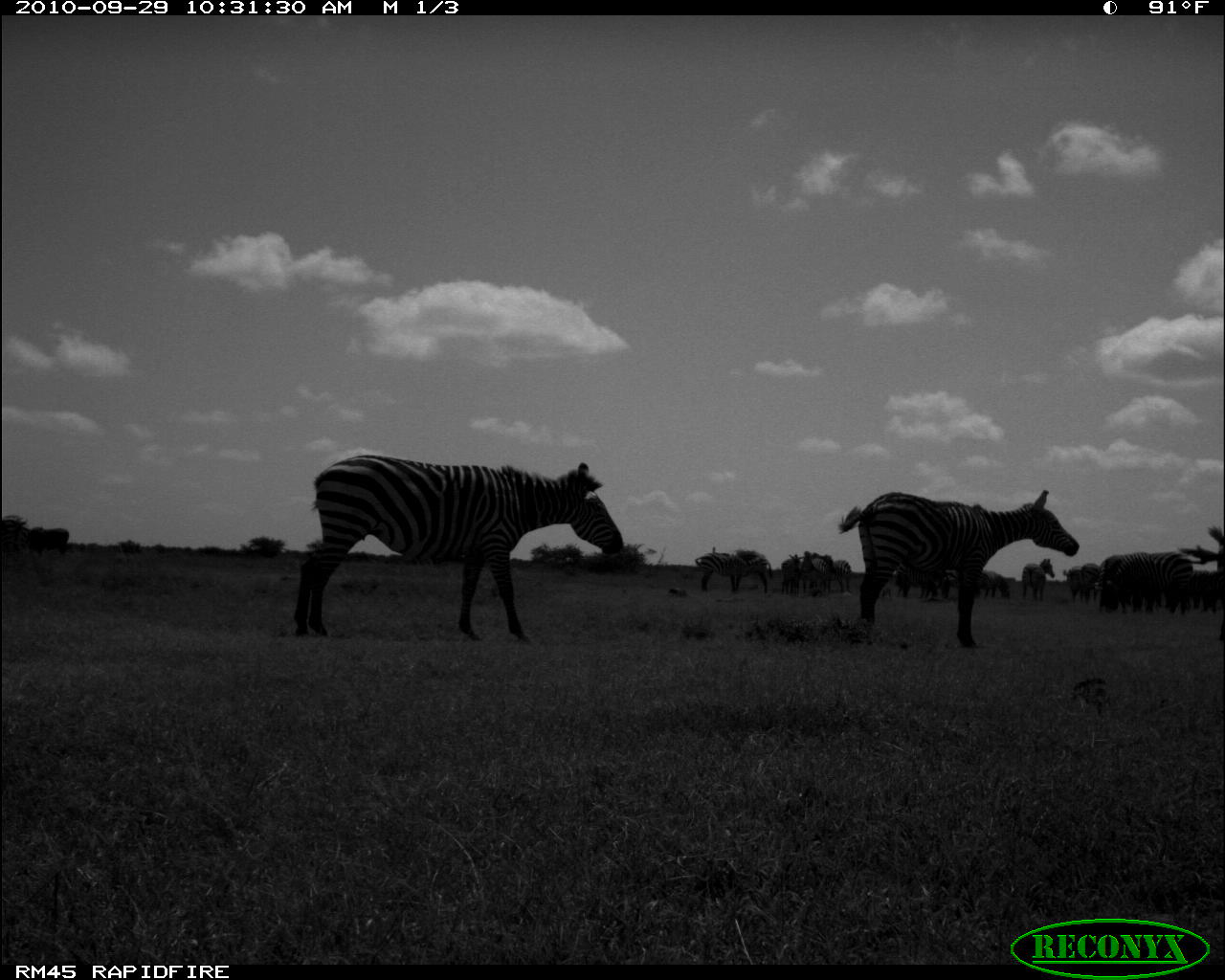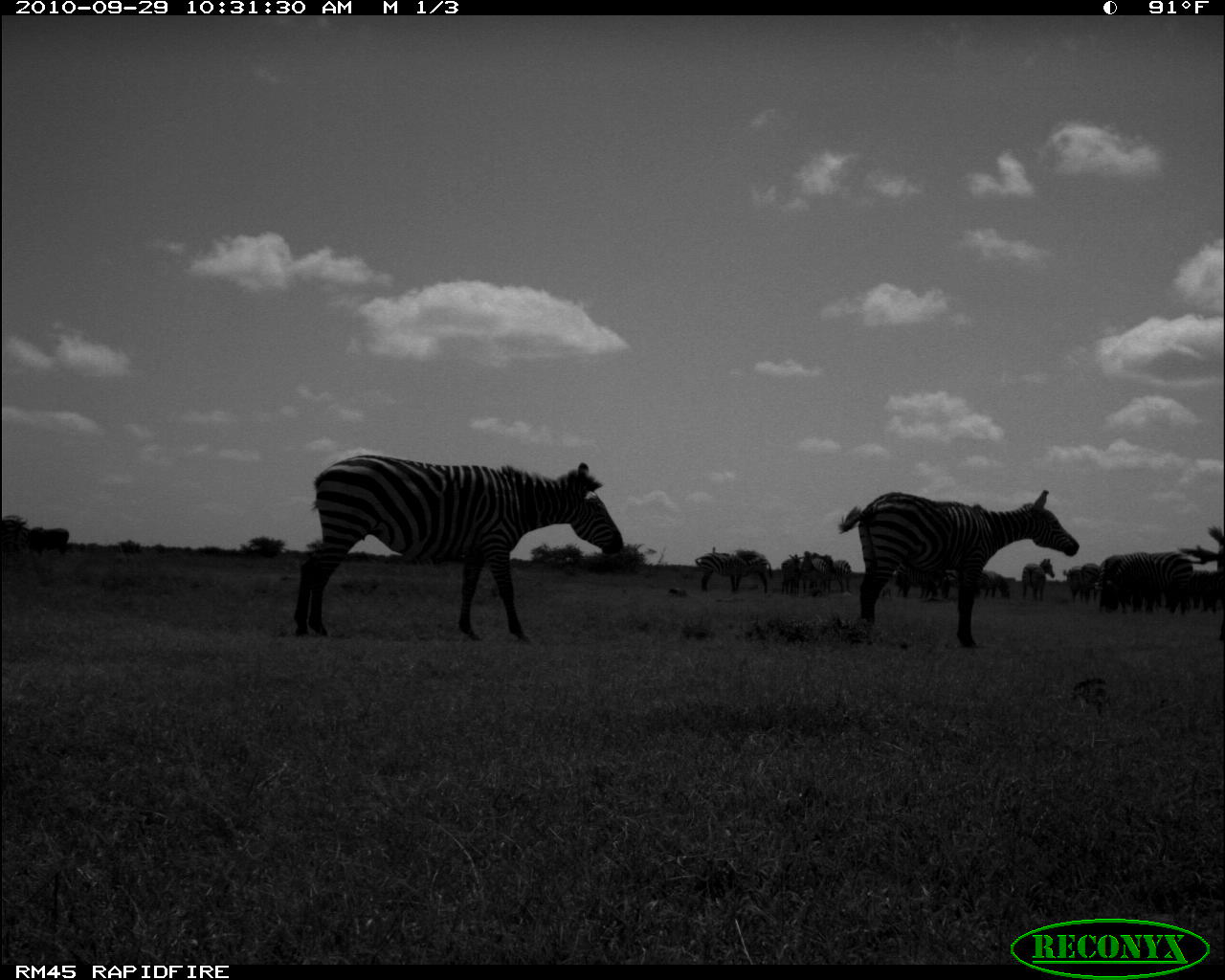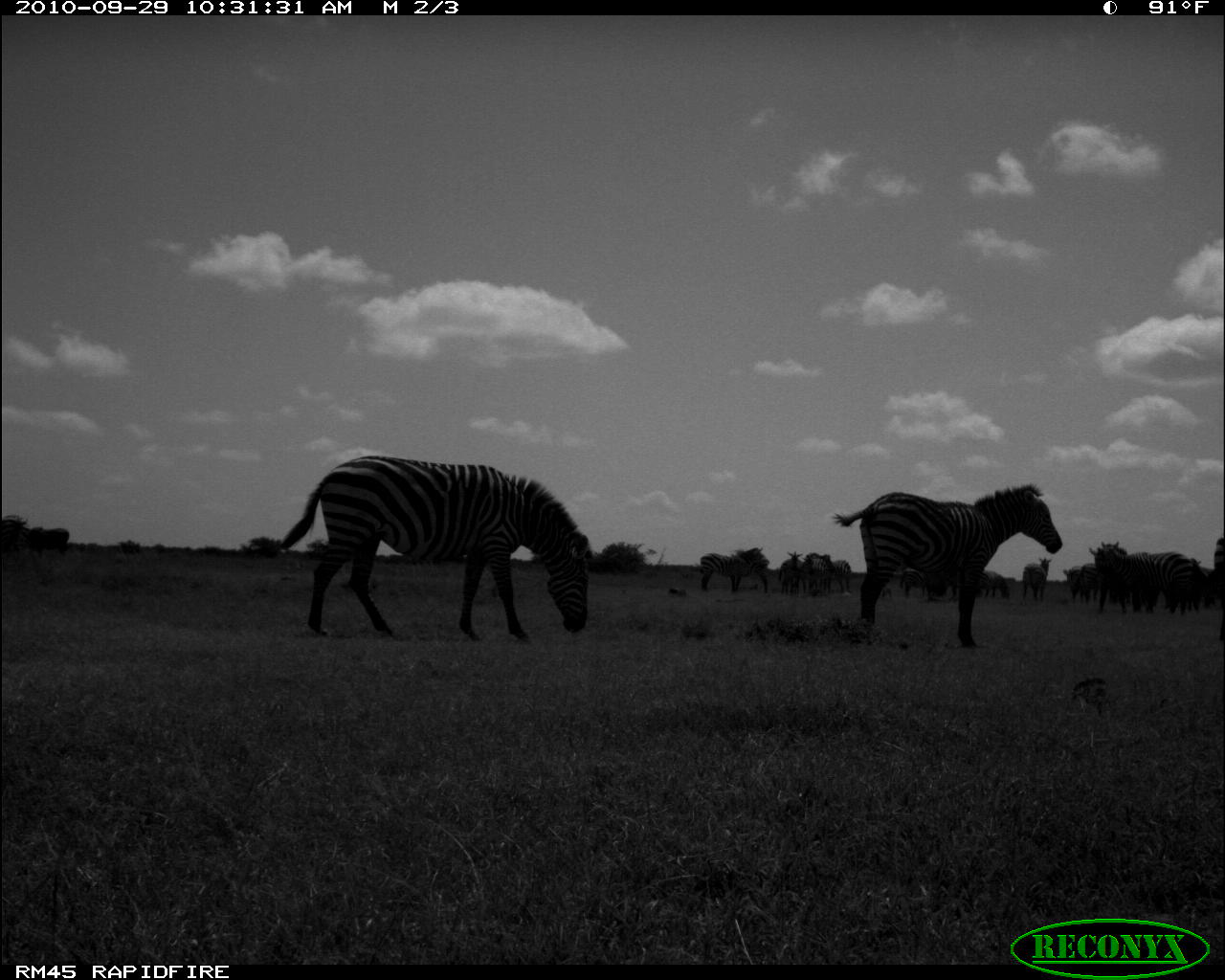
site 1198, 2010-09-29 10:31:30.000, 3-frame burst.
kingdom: Animalia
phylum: Chordata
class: Mammalia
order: Artiodactyla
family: Bovidae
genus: Tragelaphus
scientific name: Tragelaphus oryx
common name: eland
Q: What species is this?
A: Tragelaphus oryx (eland).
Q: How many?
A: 1.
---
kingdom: Animalia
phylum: Chordata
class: Mammalia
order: Perissodactyla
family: Equidae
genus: Equus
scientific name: Equus quagga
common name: plains zebra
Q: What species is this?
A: Equus quagga (plains zebra).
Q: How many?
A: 17.